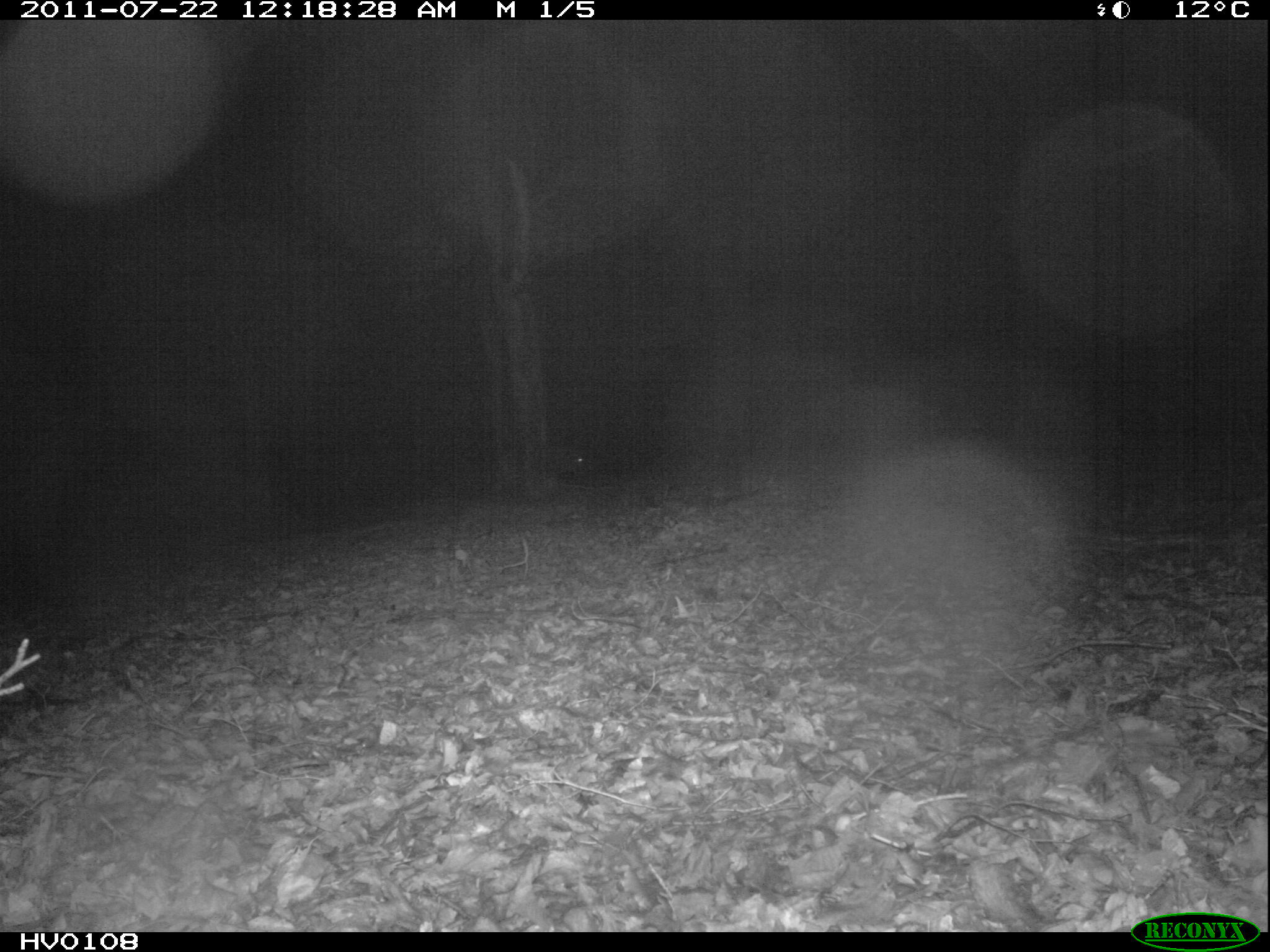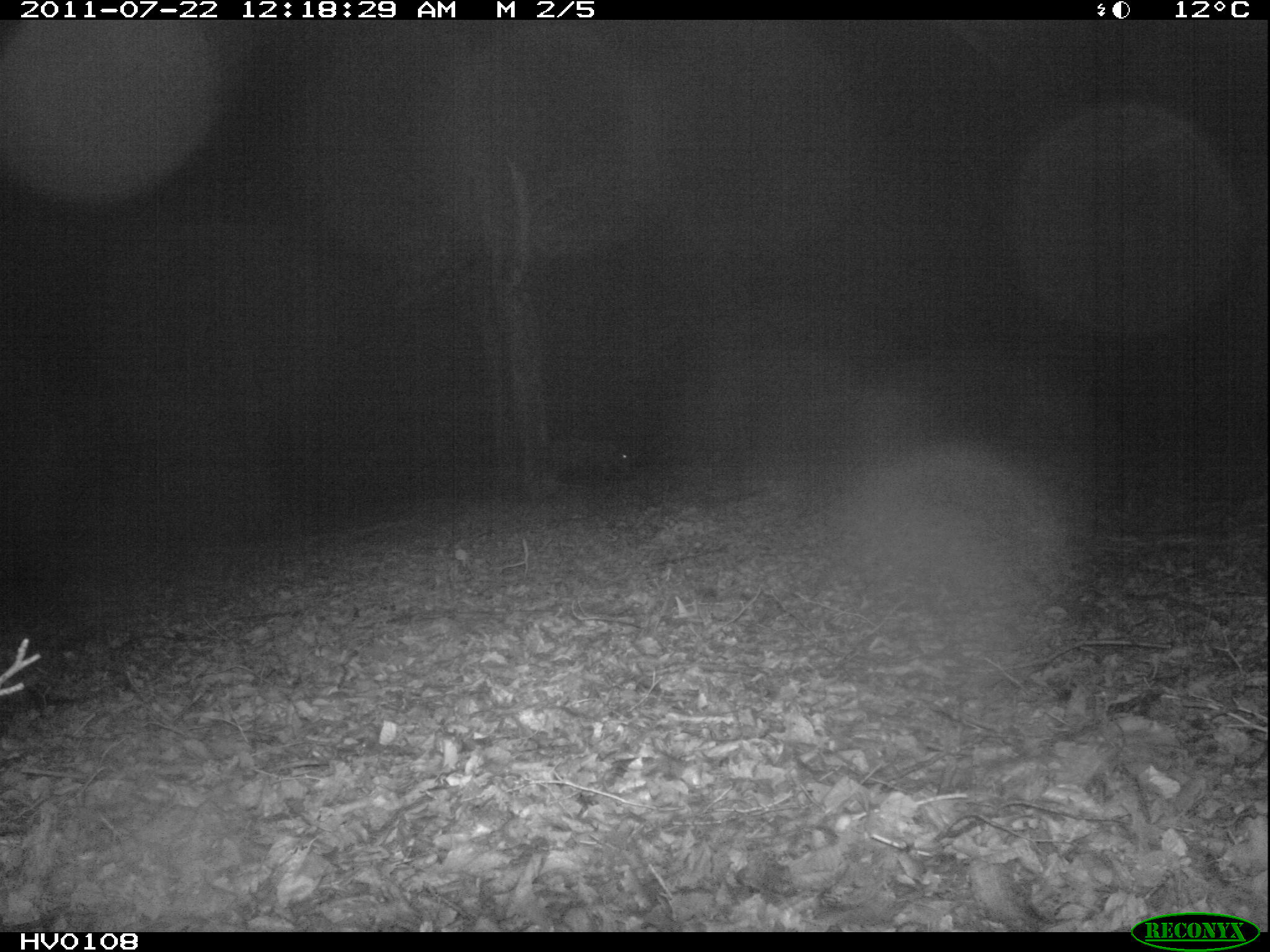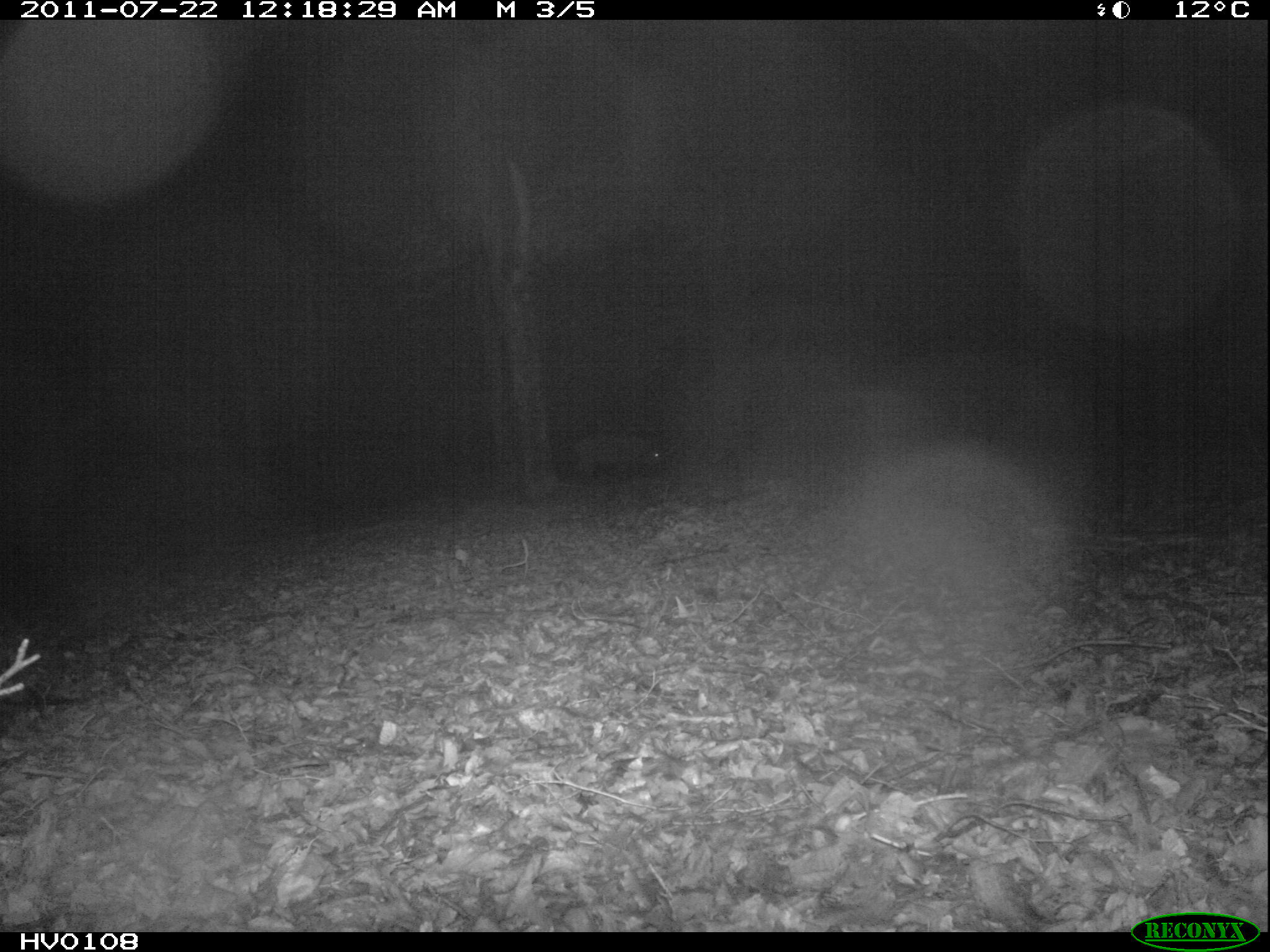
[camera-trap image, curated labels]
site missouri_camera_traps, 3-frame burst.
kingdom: Animalia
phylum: Chordata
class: Mammalia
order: Artiodactyla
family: Suidae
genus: Sus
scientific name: Sus scrofa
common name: wild boar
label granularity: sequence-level